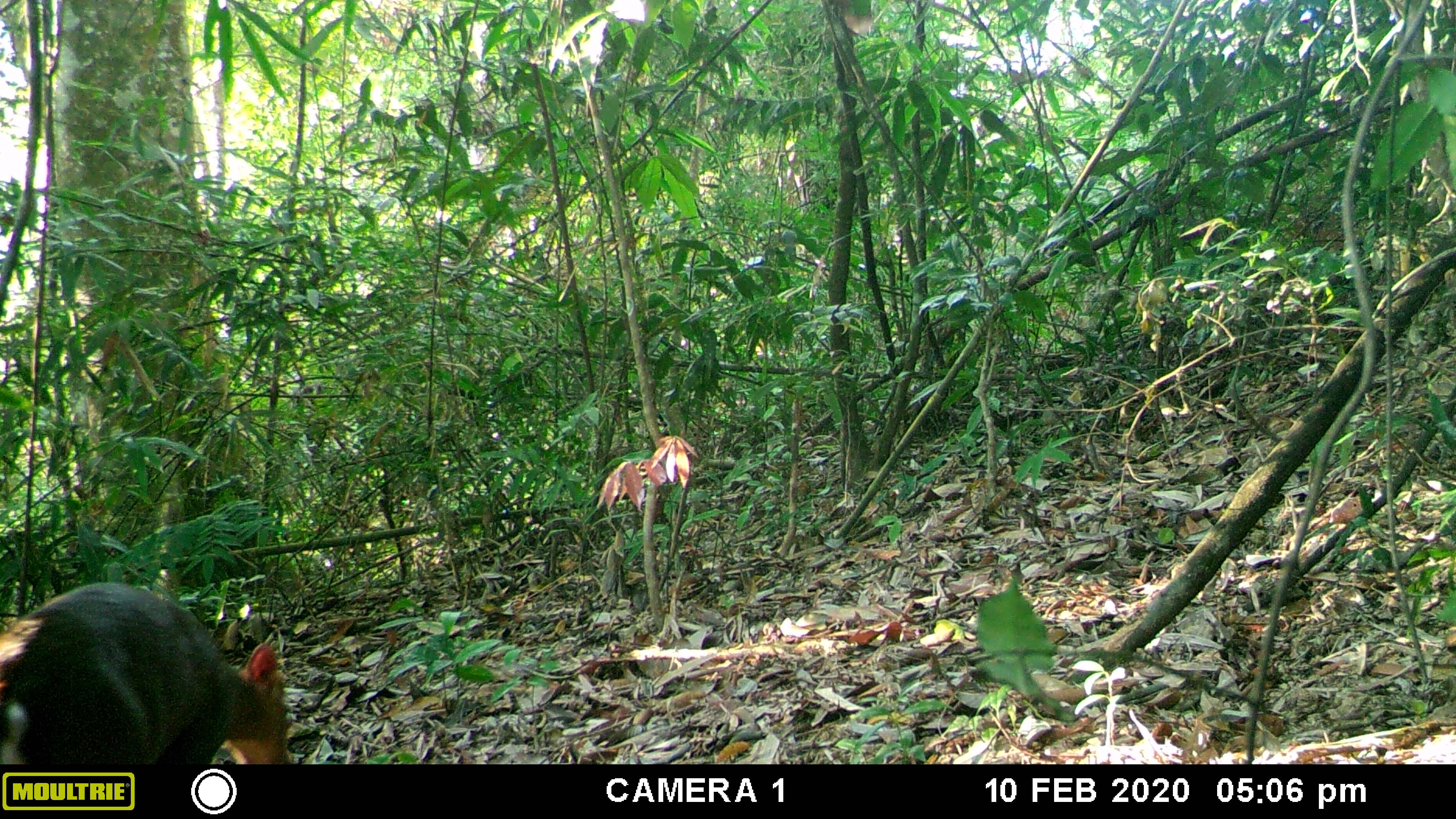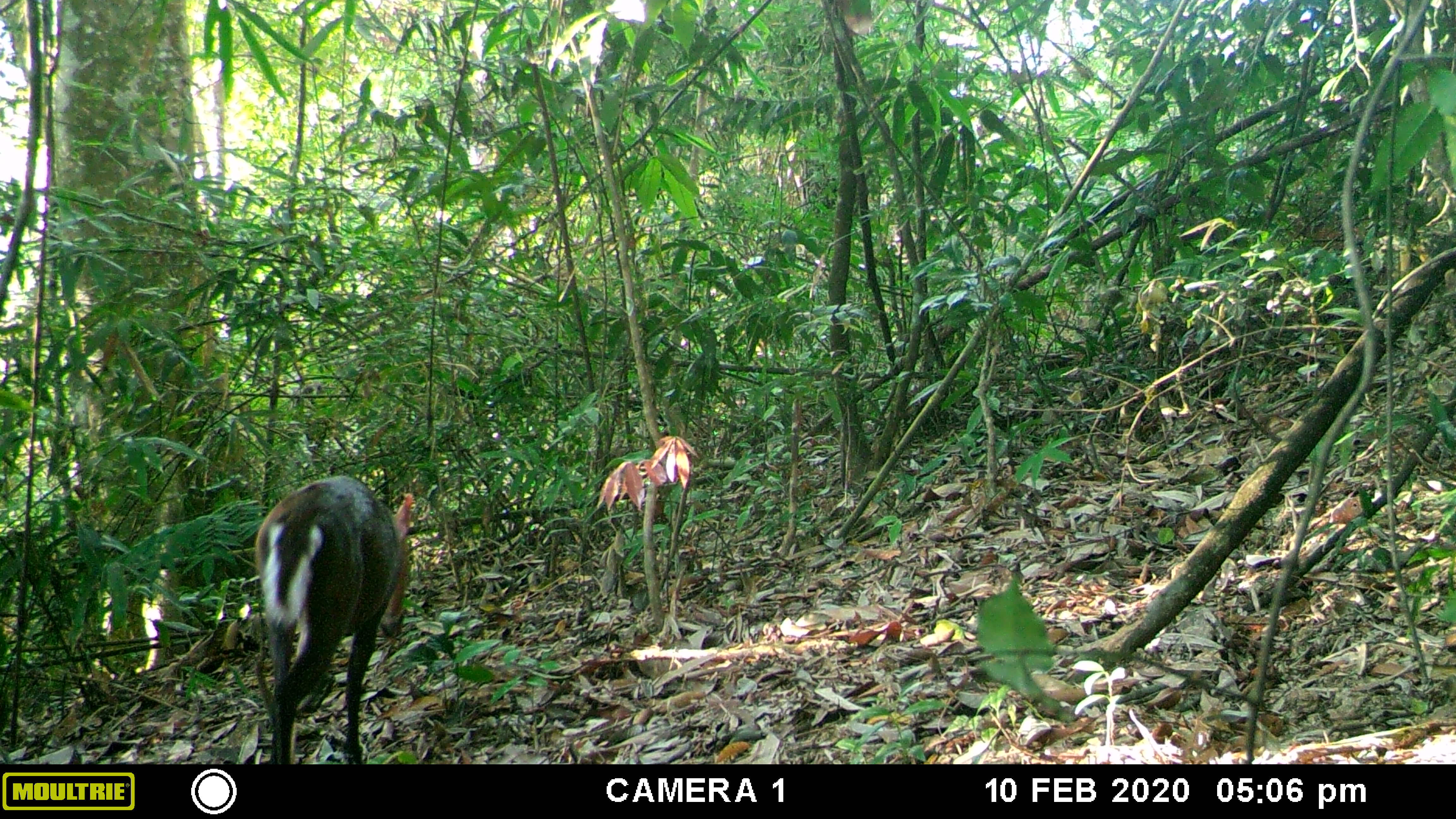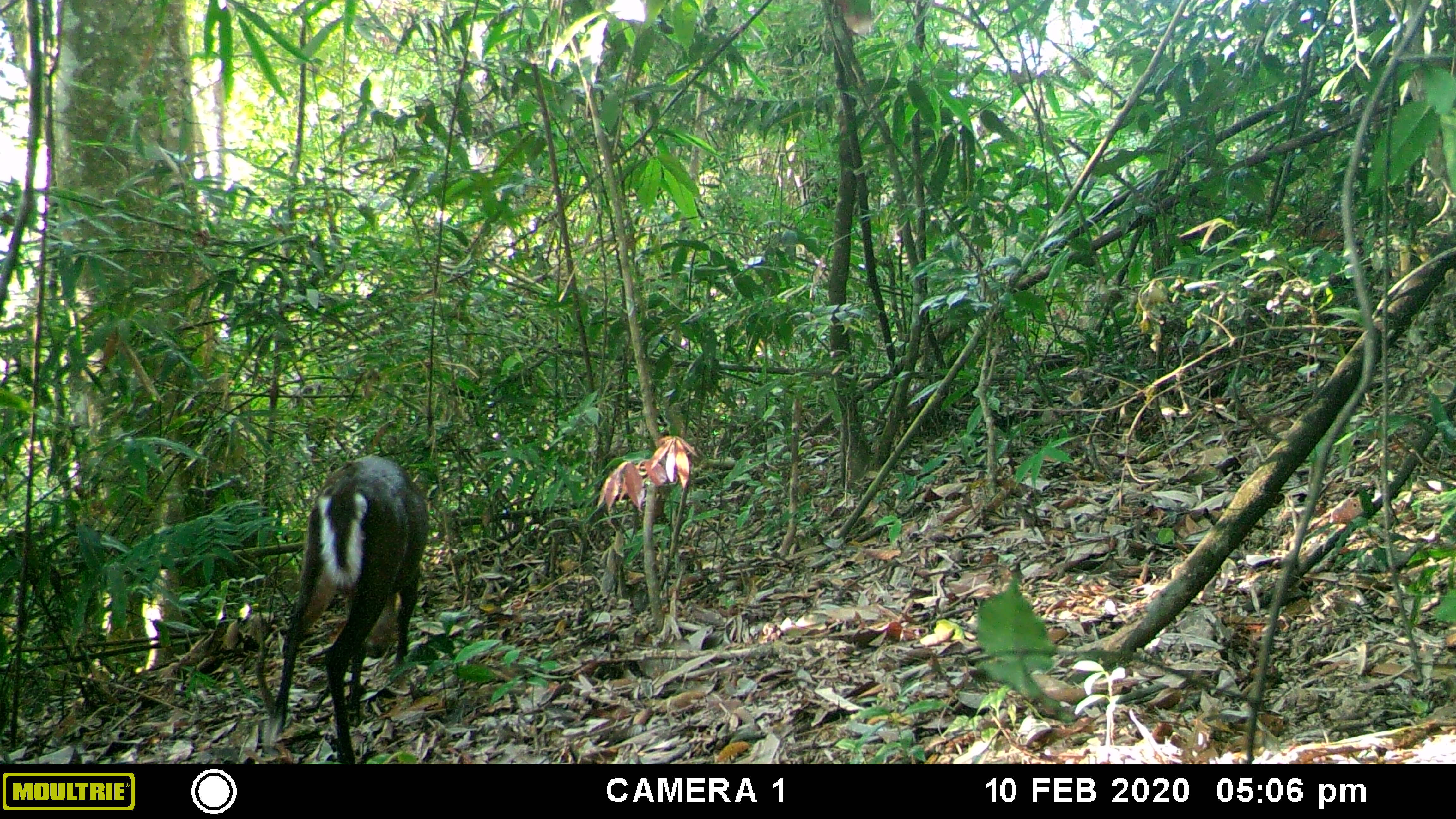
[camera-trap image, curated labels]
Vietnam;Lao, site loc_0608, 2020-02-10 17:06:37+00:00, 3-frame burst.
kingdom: Animalia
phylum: Chordata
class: Mammalia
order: Artiodactyla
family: Cervidae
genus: Muntiacus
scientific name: Muntiacus rooseveltorum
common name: roosevelt's muntjac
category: roosevelts muntjac group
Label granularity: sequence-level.